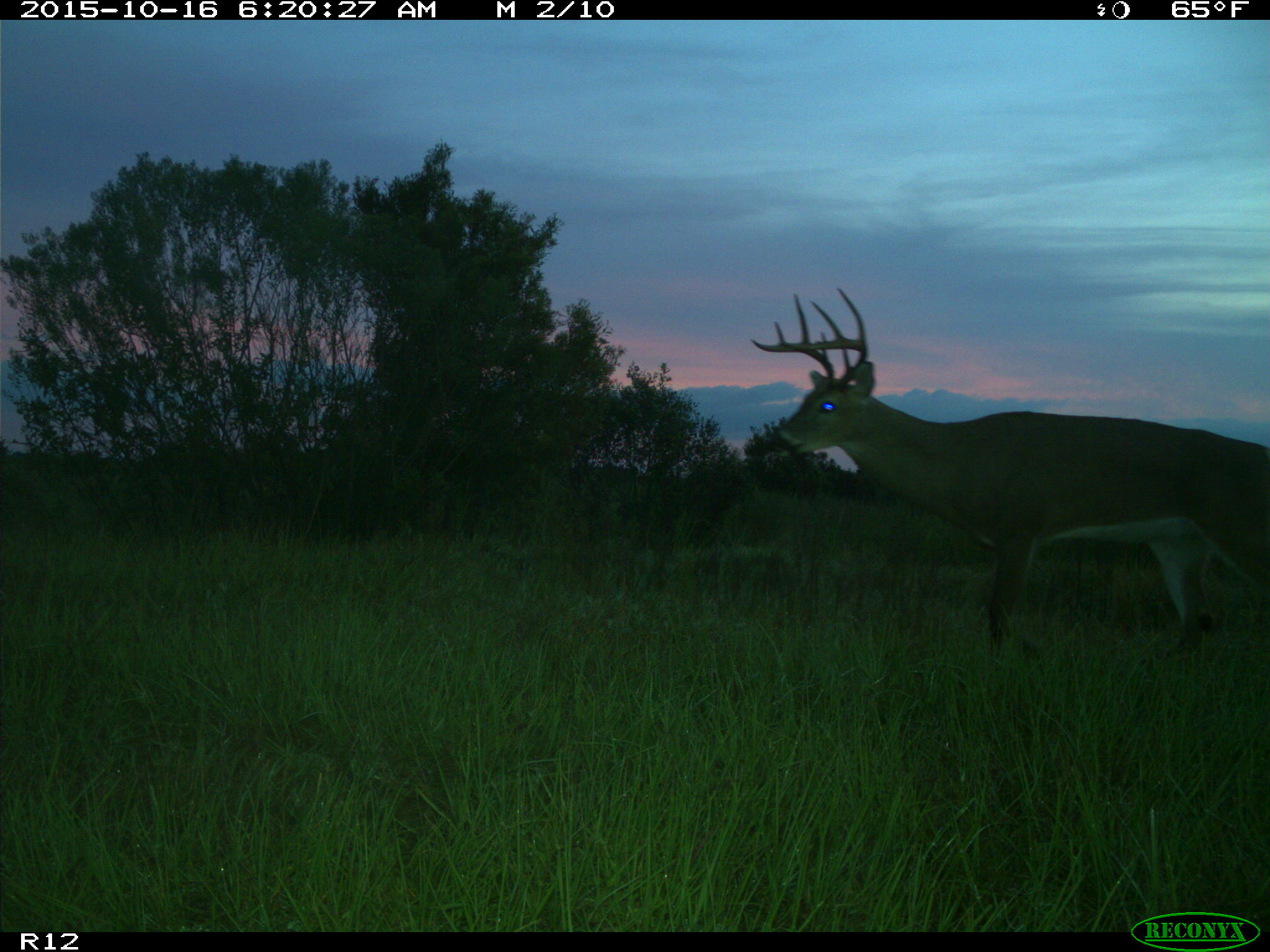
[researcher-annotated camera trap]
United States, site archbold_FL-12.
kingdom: Animalia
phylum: Chordata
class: Mammalia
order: Artiodactyla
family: Cervidae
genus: Odocoileus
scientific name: Odocoileus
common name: deer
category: unidentified deer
Unidentified deer (deer) (Odocoileus).